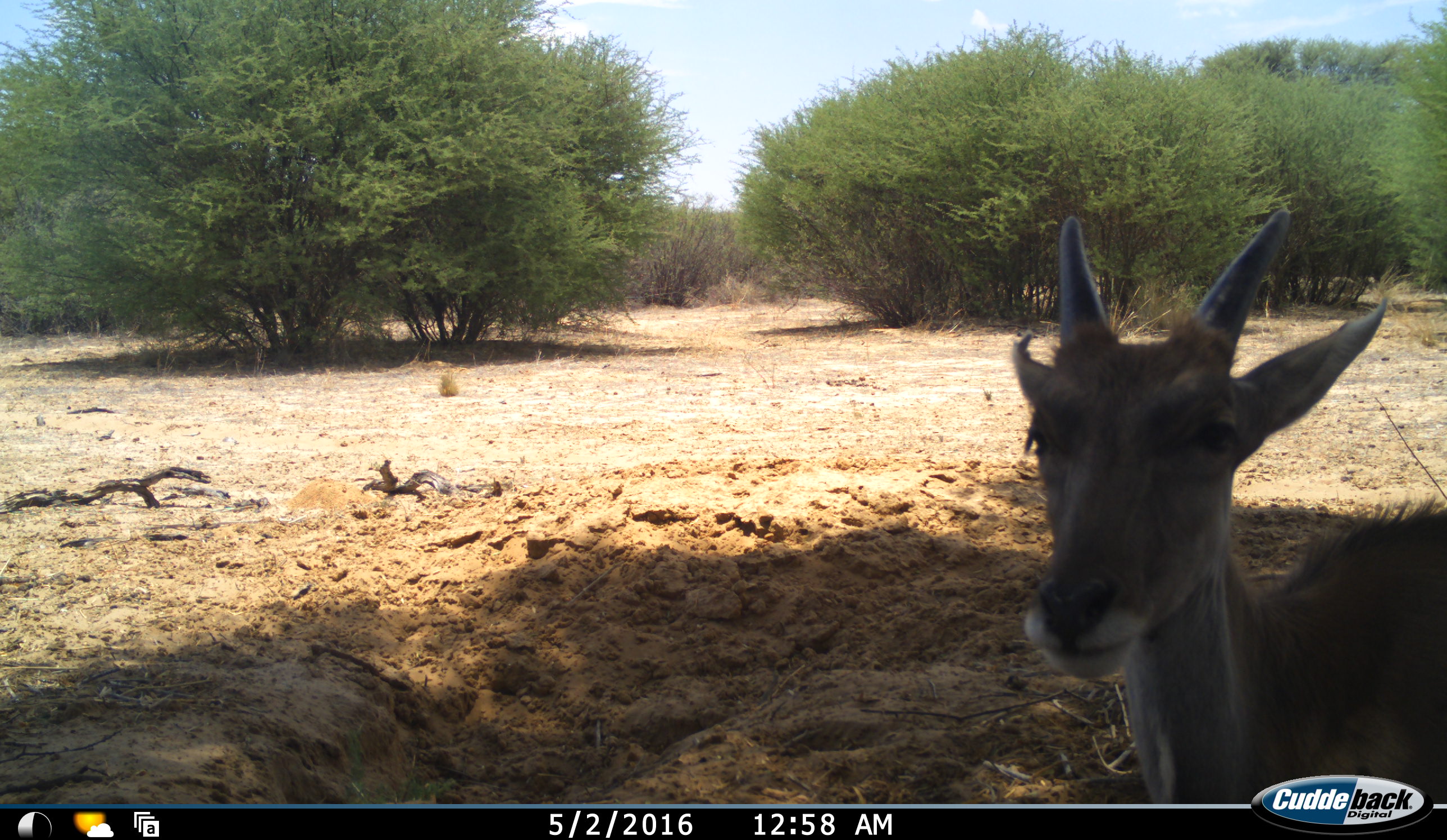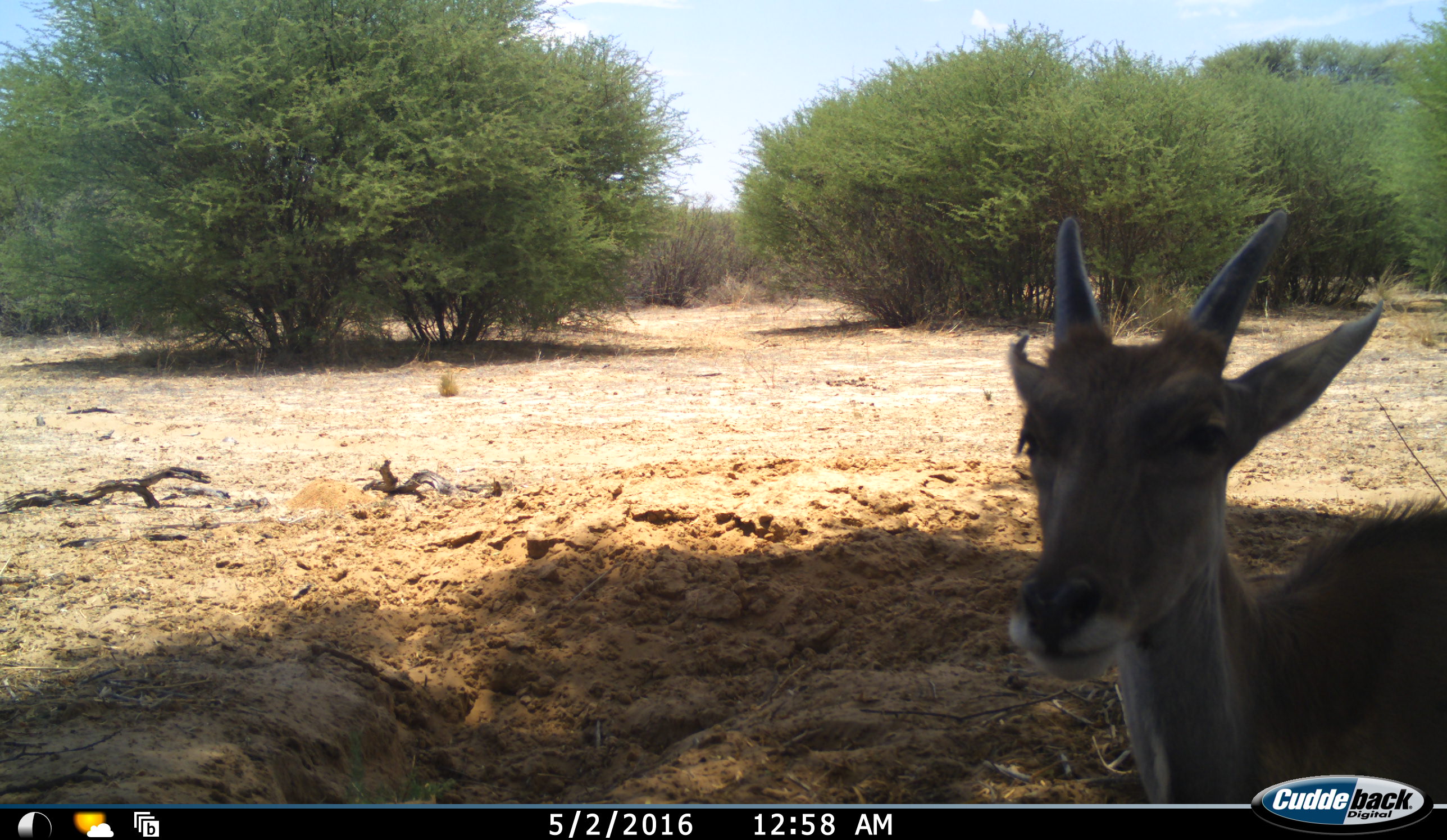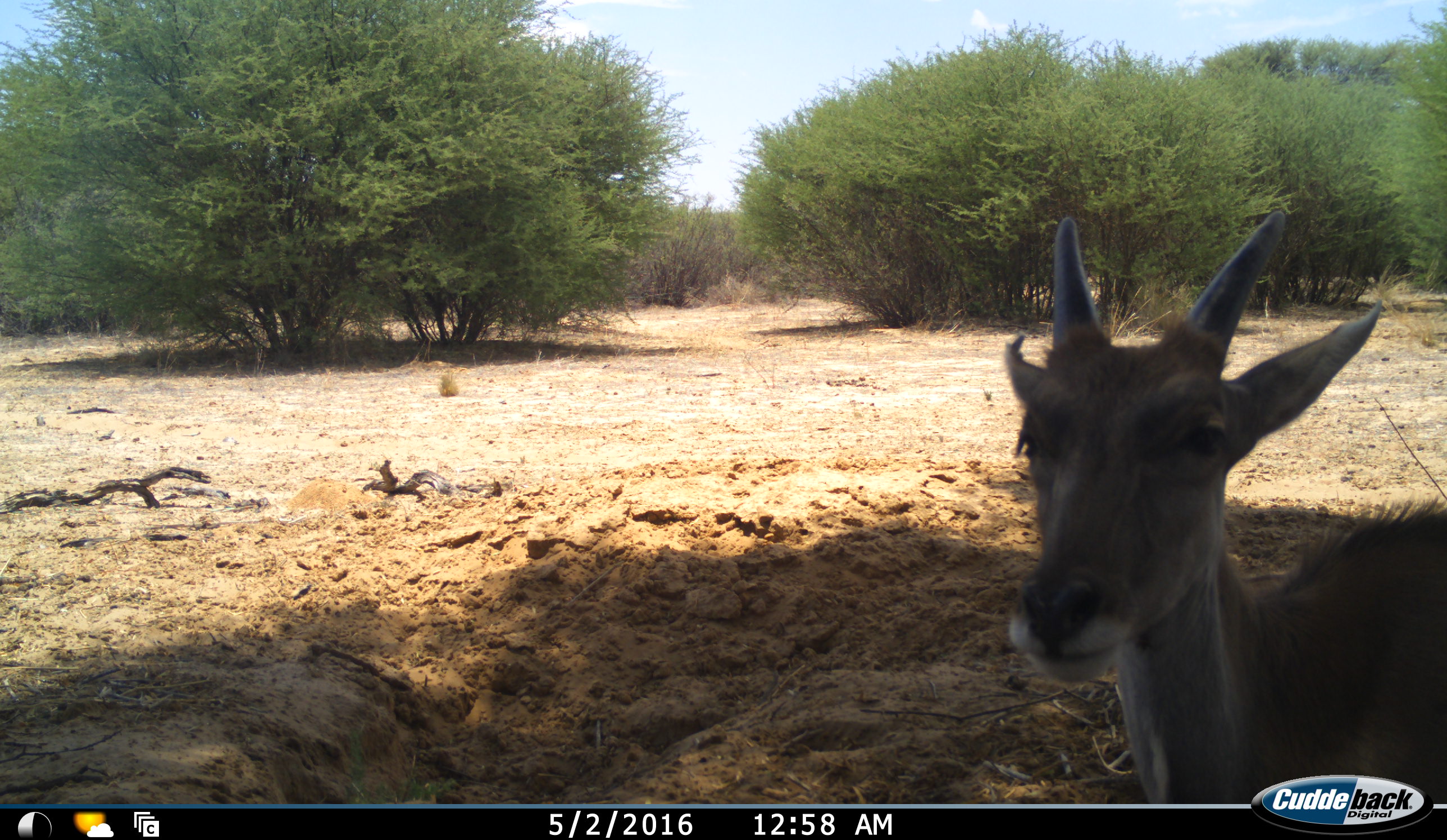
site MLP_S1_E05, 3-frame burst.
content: unidentified animal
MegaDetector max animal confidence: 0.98